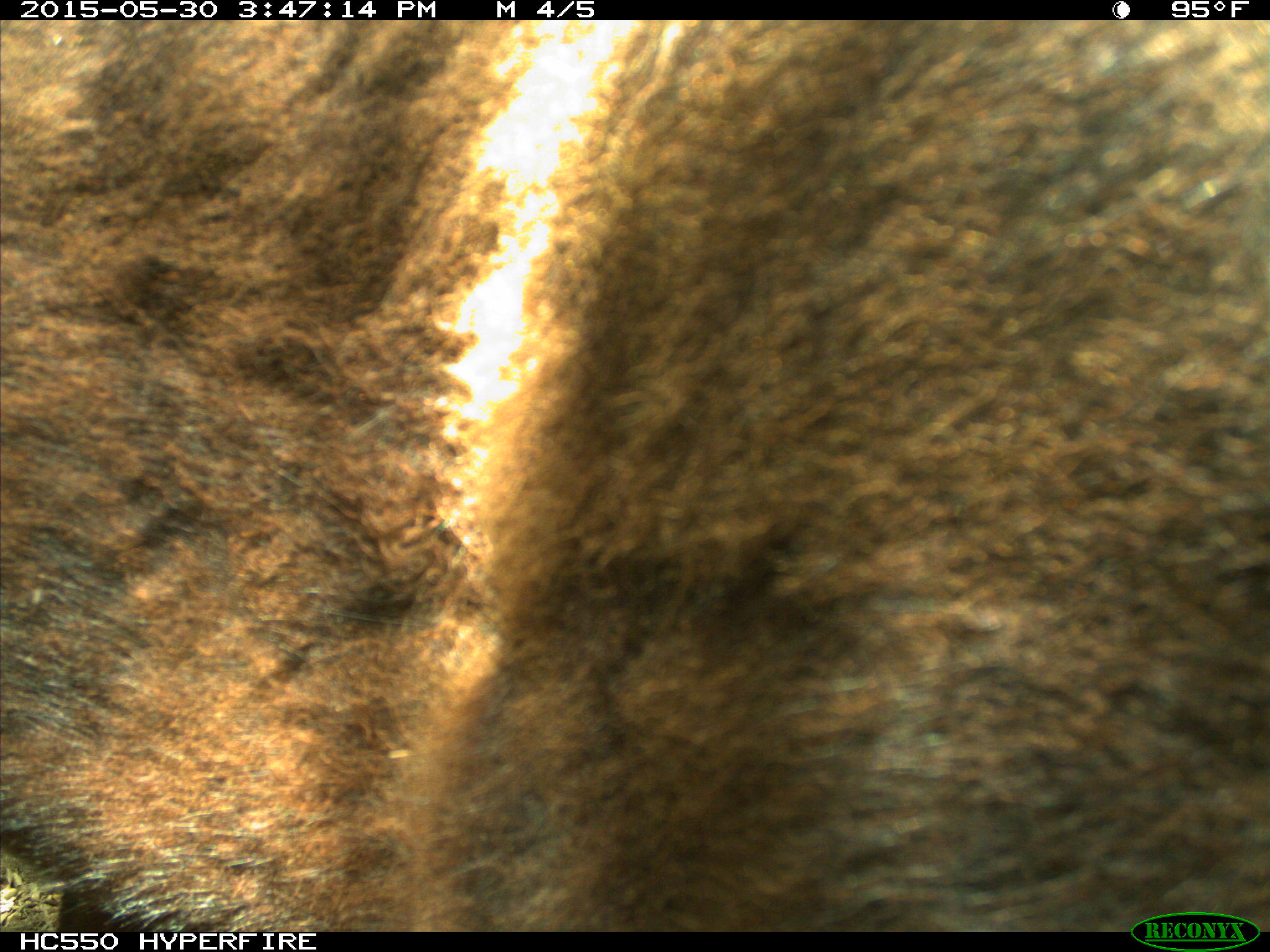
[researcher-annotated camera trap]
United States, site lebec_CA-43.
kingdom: Animalia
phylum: Chordata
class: Mammalia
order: Artiodactyla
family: Bovidae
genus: Bos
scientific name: Bos taurus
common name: domestic cow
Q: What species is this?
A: Bos taurus (domestic cow).